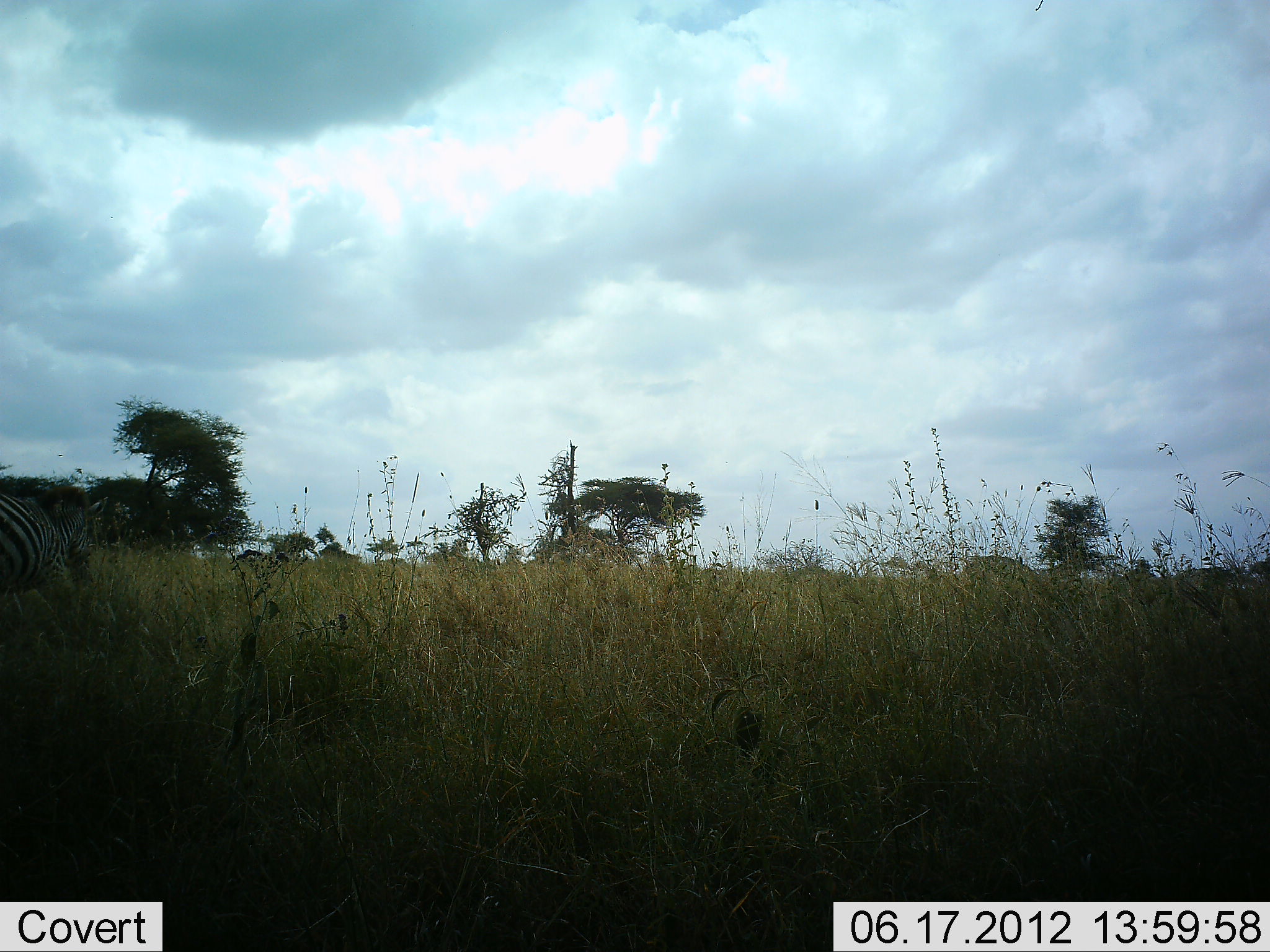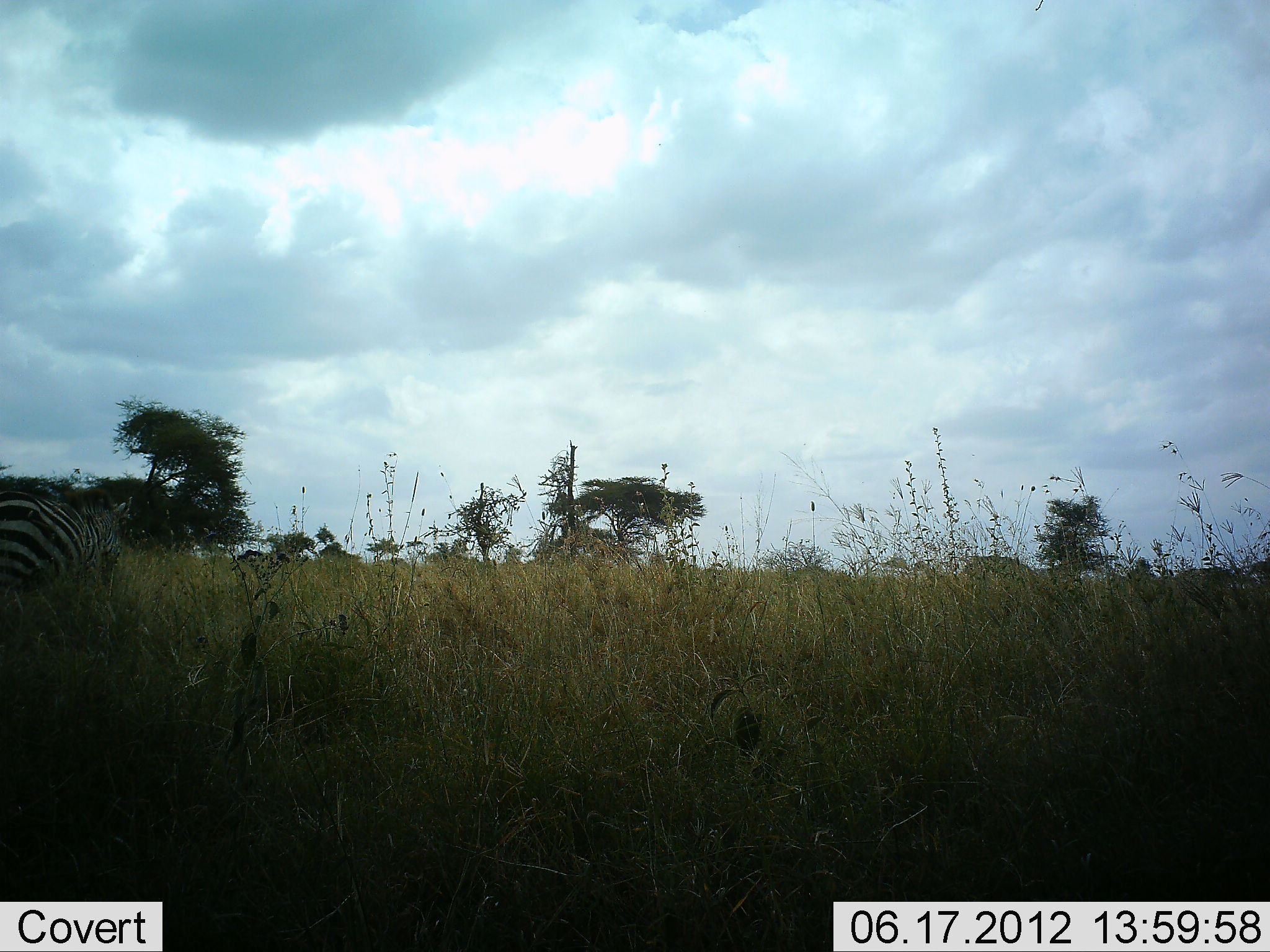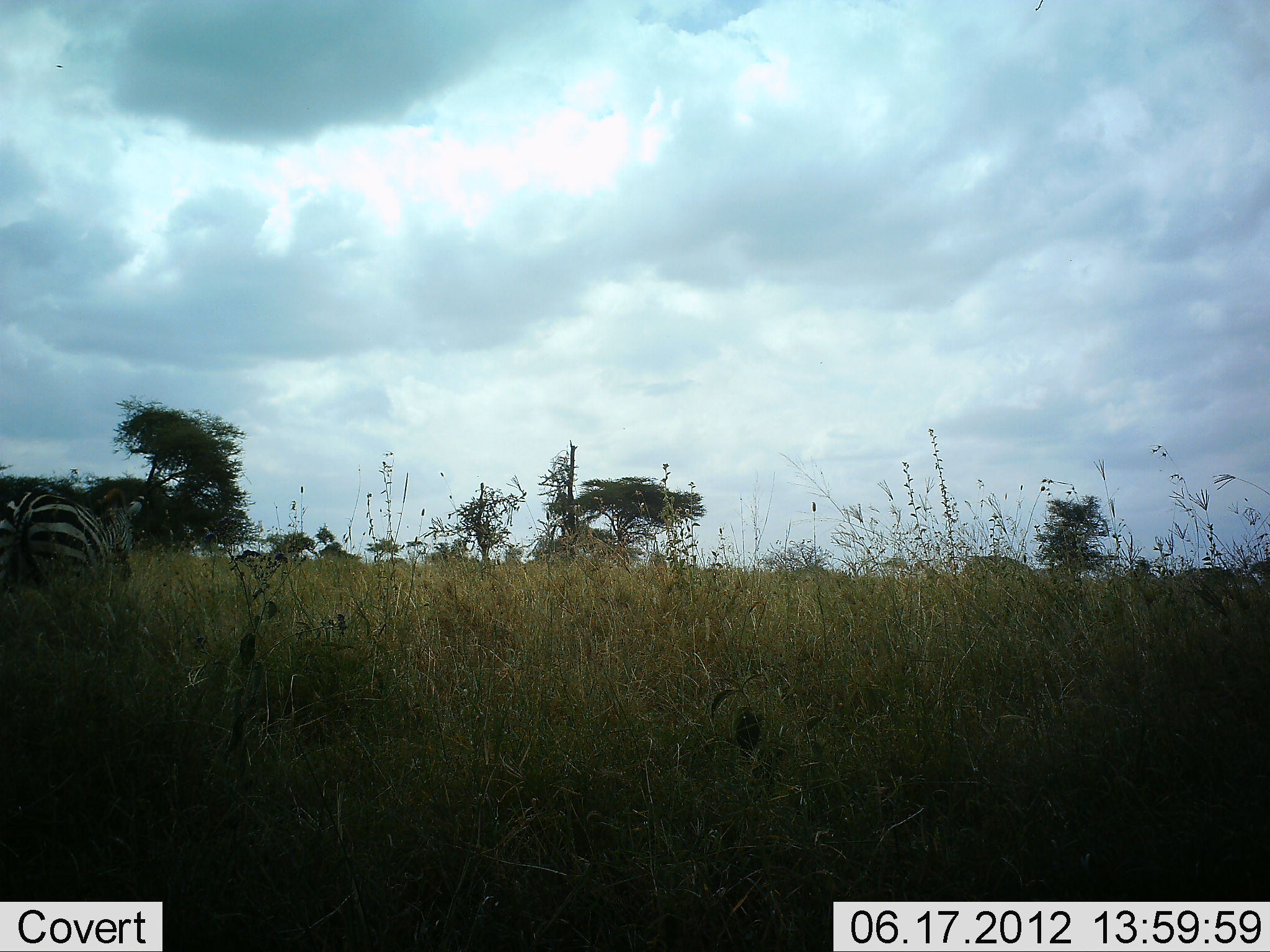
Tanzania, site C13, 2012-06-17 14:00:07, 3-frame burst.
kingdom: Animalia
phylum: Chordata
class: Mammalia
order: Perissodactyla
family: Equidae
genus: Equus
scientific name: Equus quagga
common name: plains zebra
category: zebra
Zebra (plains zebra) (Equus quagga), count 1. Behavior (volunteer vote fractions): standing 20%, resting 0%, moving 80%, interacting 0%. Young present (vote fraction): 0%. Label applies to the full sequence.